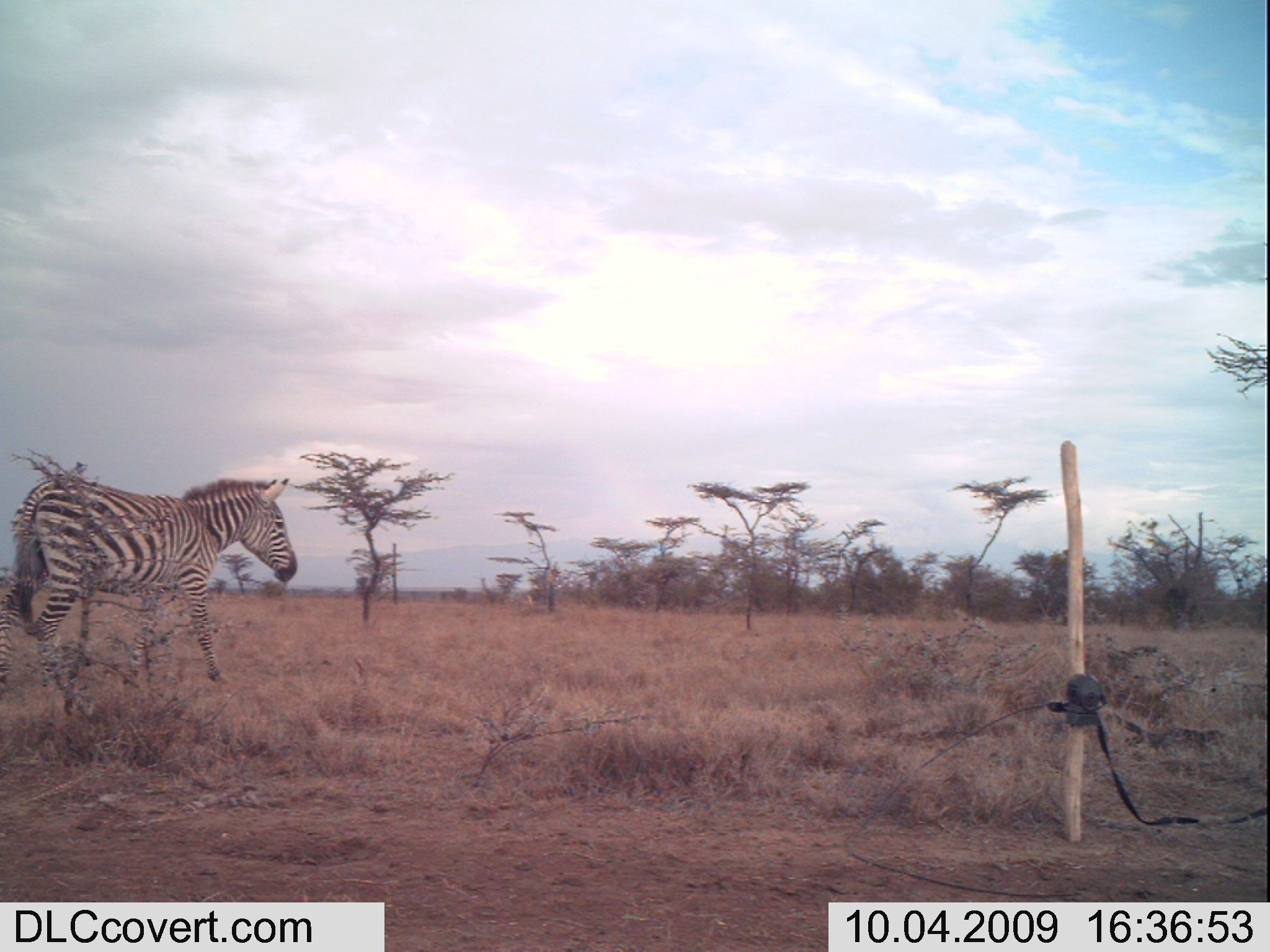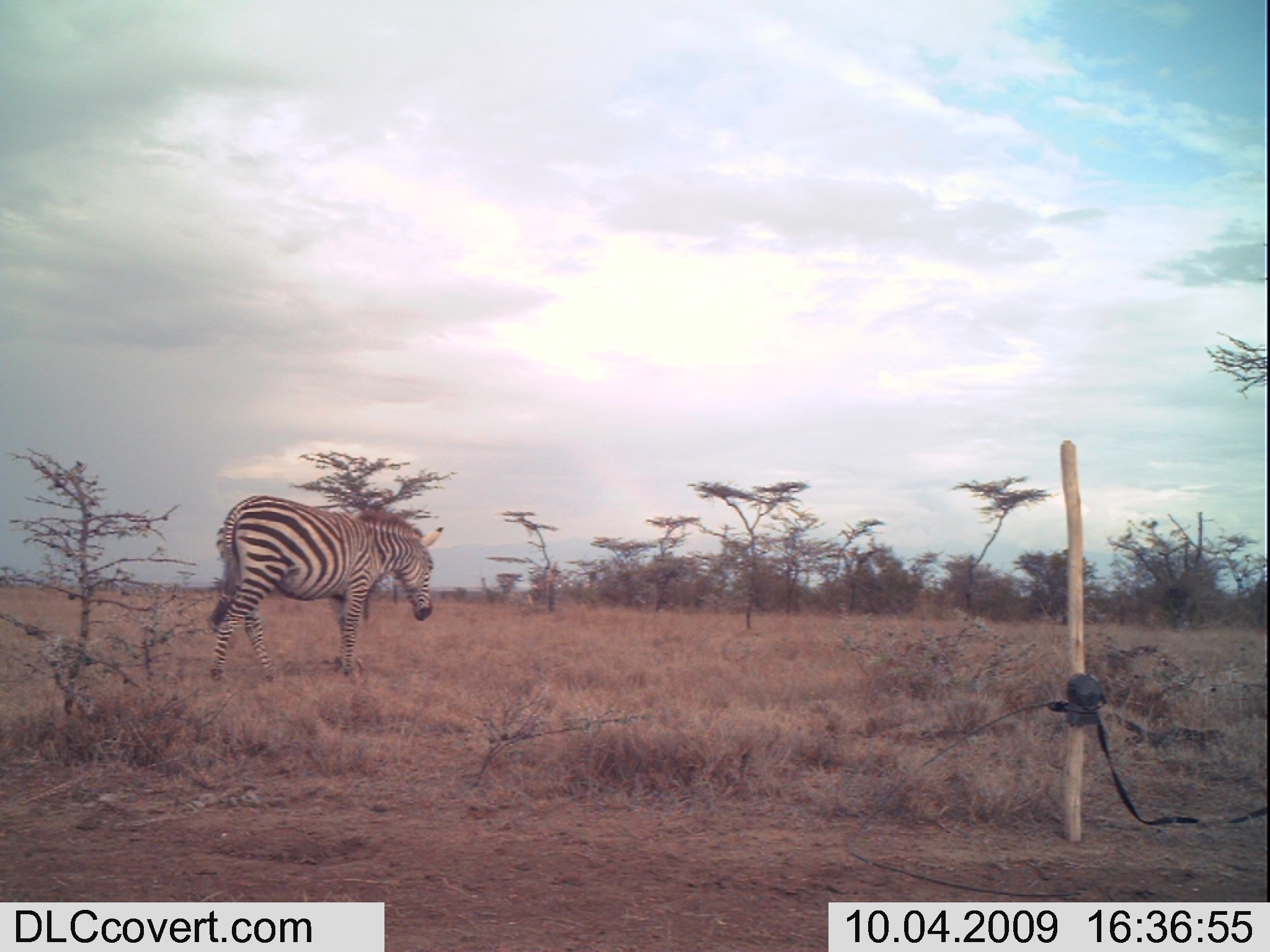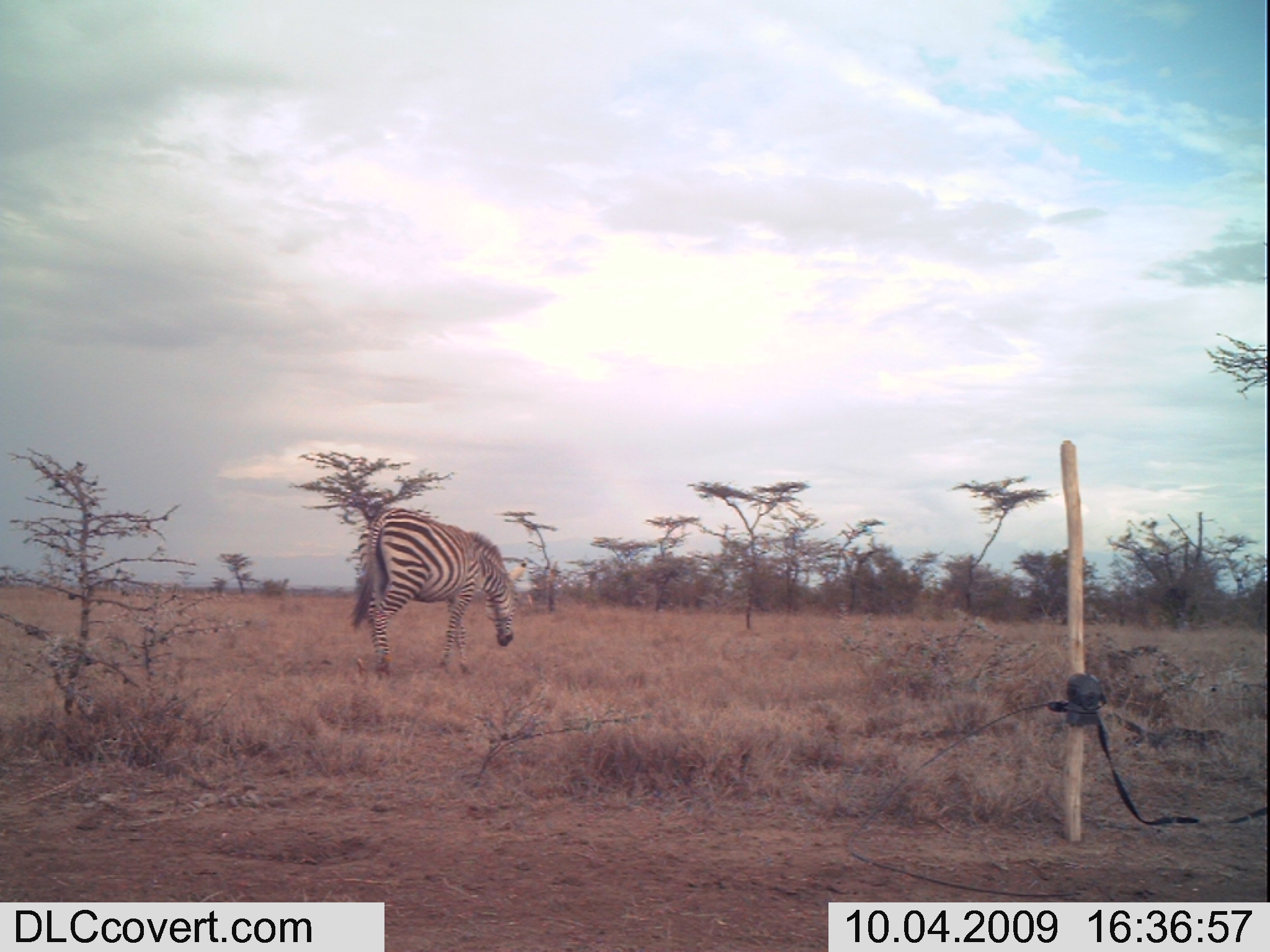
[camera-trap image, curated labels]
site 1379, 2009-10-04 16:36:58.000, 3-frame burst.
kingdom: Animalia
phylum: Chordata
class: Mammalia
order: Perissodactyla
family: Equidae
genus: Equus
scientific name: Equus quagga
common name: plains zebra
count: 1